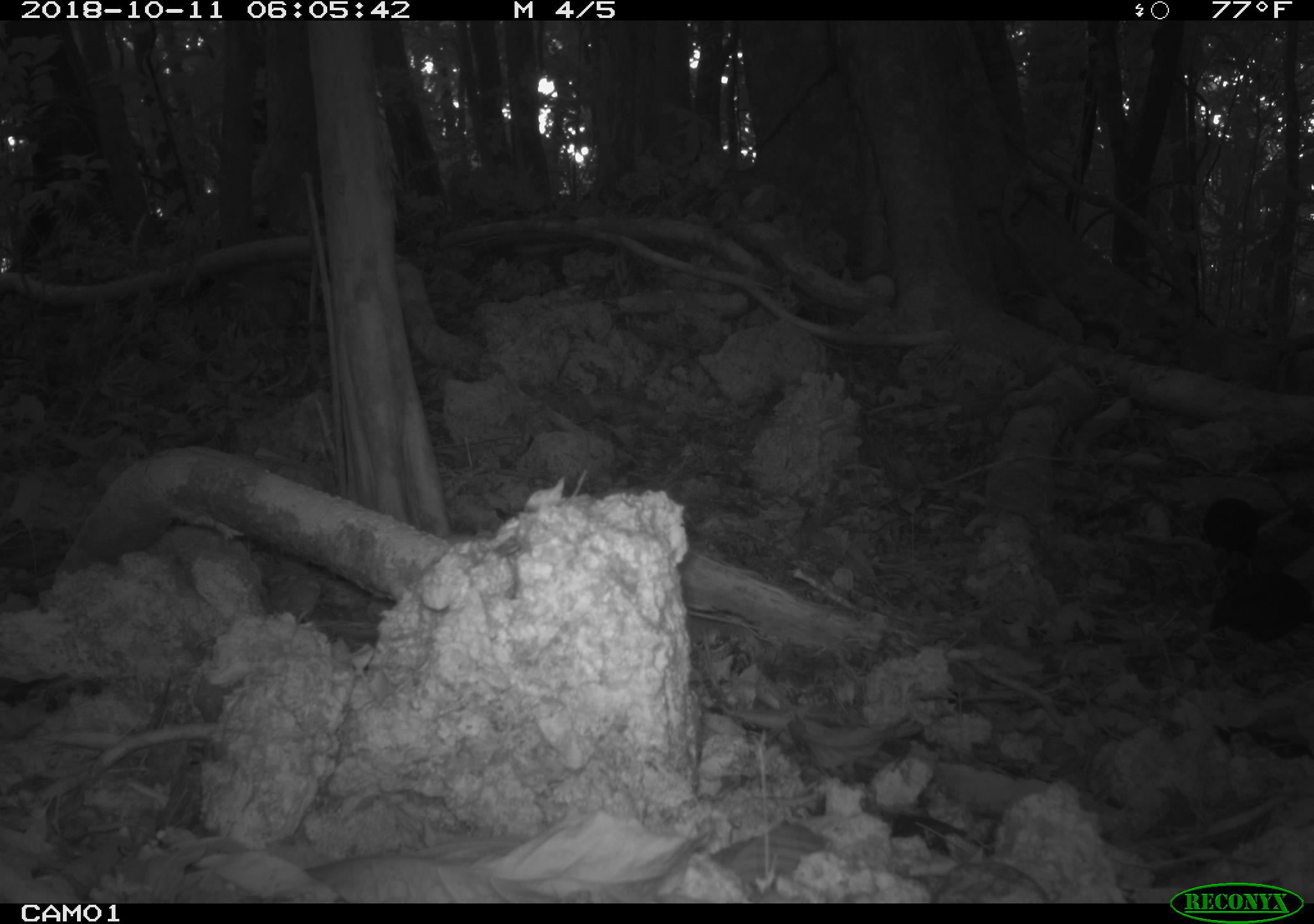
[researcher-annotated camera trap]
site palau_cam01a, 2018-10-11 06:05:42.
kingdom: Animalia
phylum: Chordata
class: Mammalia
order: Rodentia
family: Muridae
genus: Rattus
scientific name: Rattus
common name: rat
Rat (Rattus).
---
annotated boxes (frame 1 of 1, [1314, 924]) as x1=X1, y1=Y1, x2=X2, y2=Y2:
rat: x1=1188, y1=482, x2=1314, y2=561; x1=1200, y1=565, x2=1314, y2=642